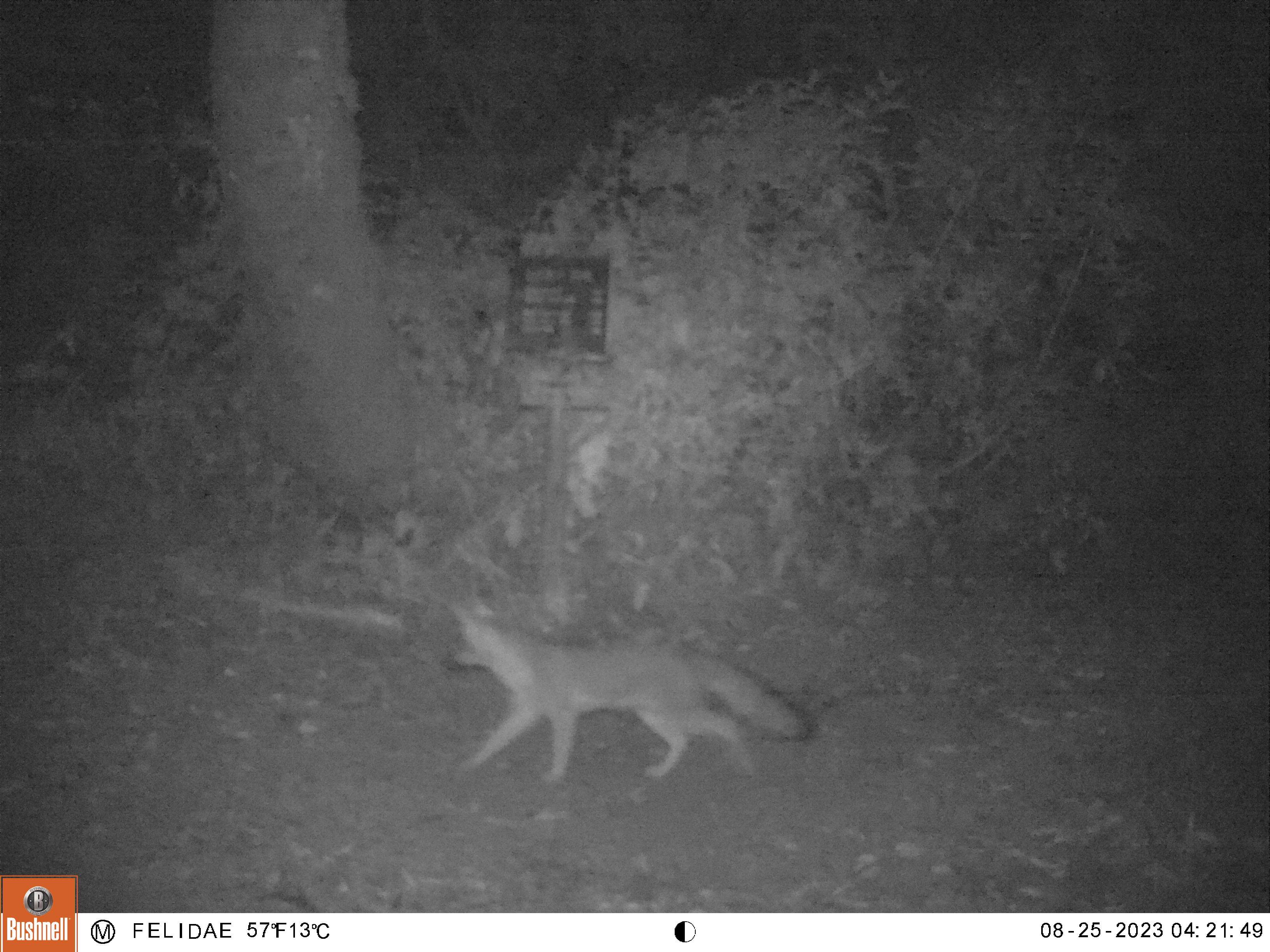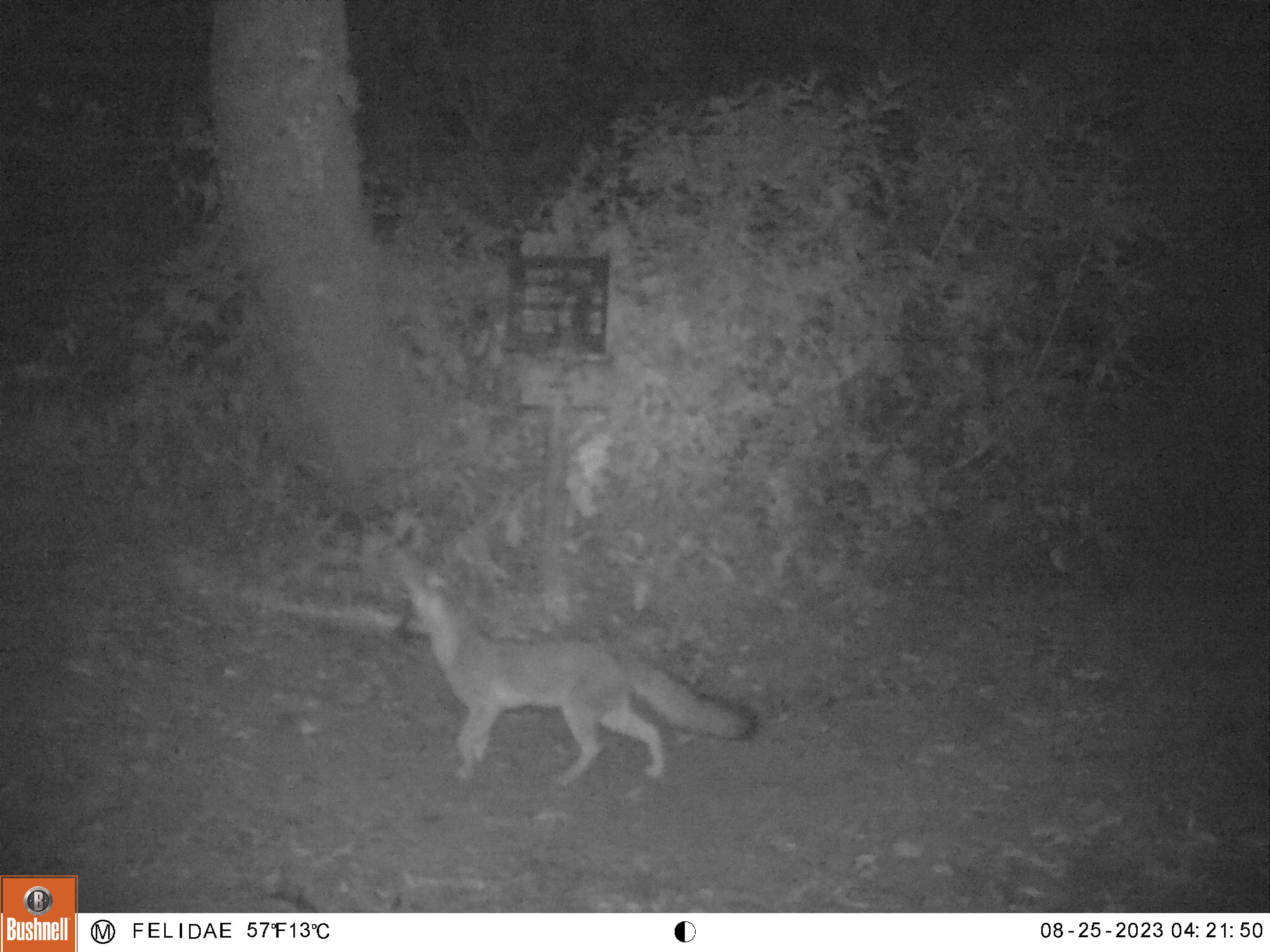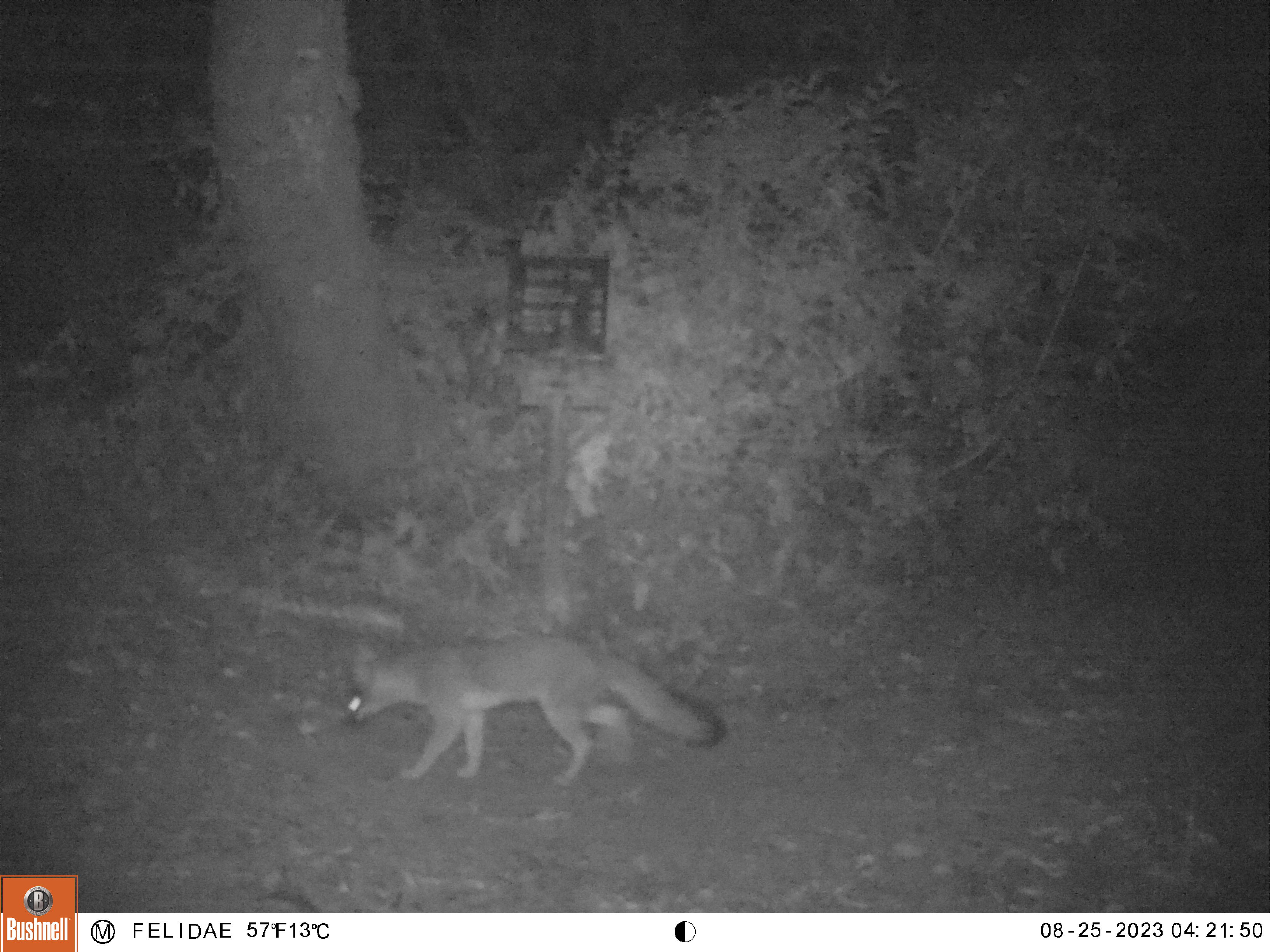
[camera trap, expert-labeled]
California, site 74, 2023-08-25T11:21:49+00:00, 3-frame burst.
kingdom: Animalia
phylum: Chordata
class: Mammalia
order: Carnivora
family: Canidae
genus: Urocyon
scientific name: Urocyon cinereoargenteus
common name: gray fox